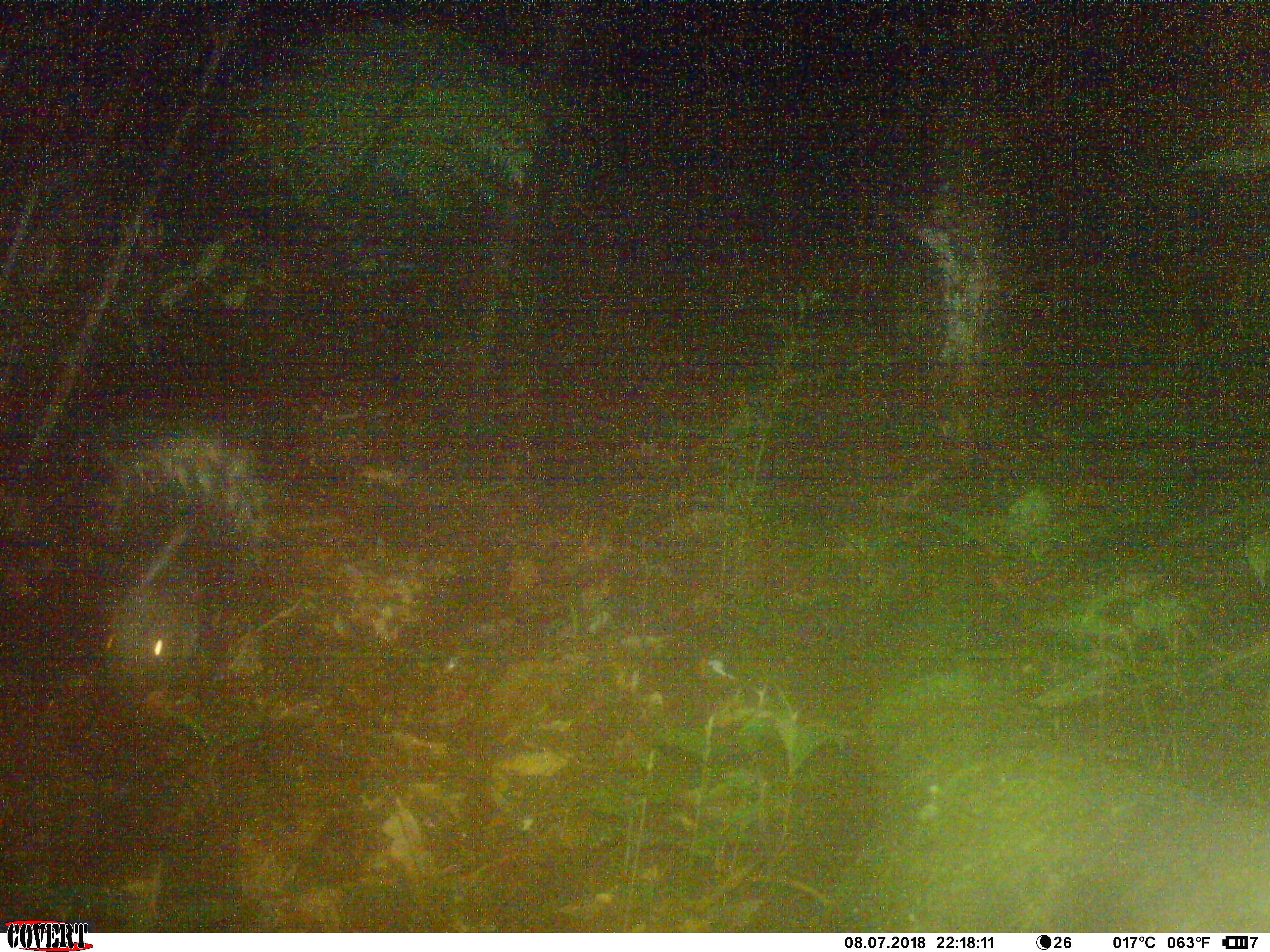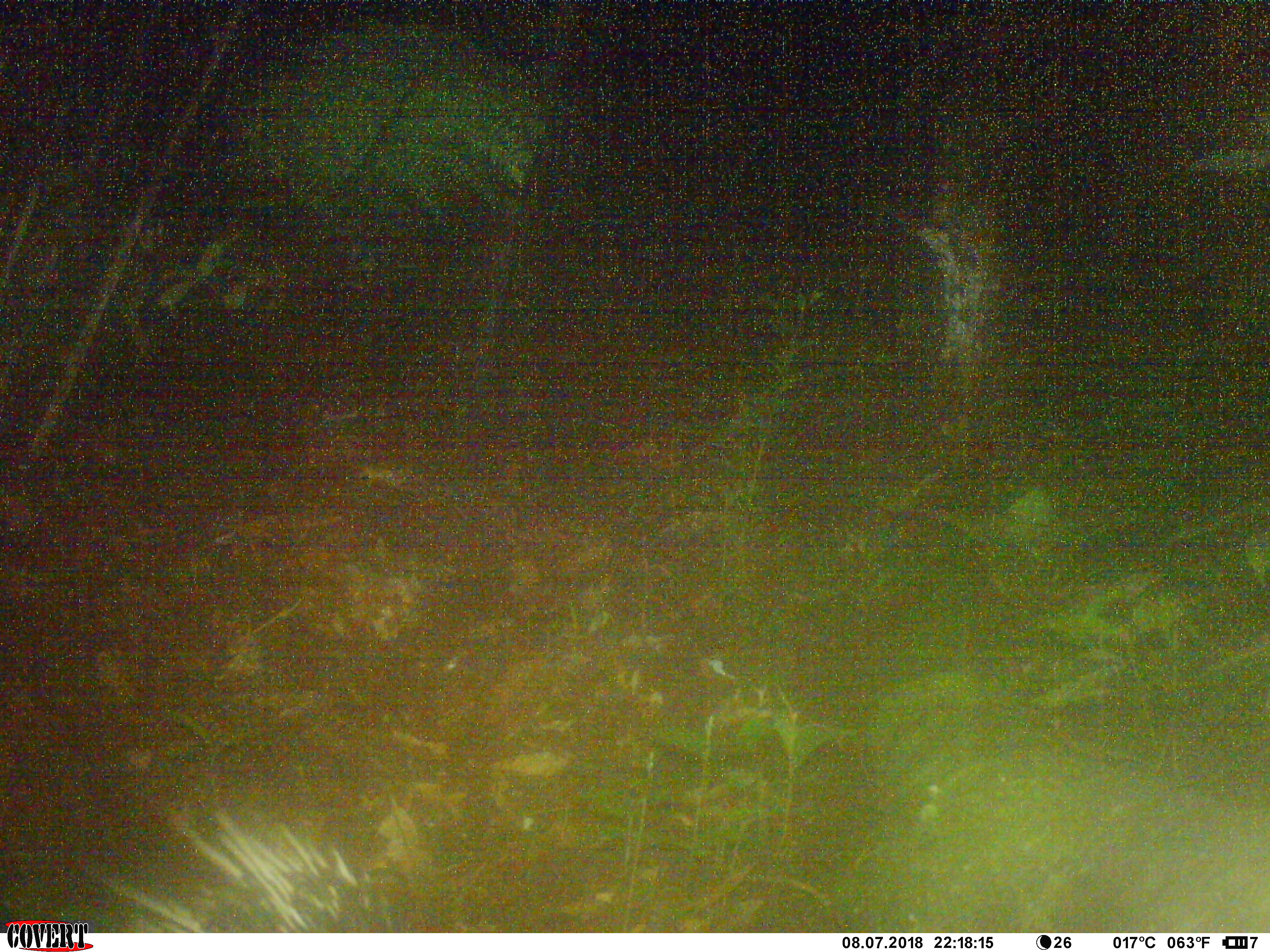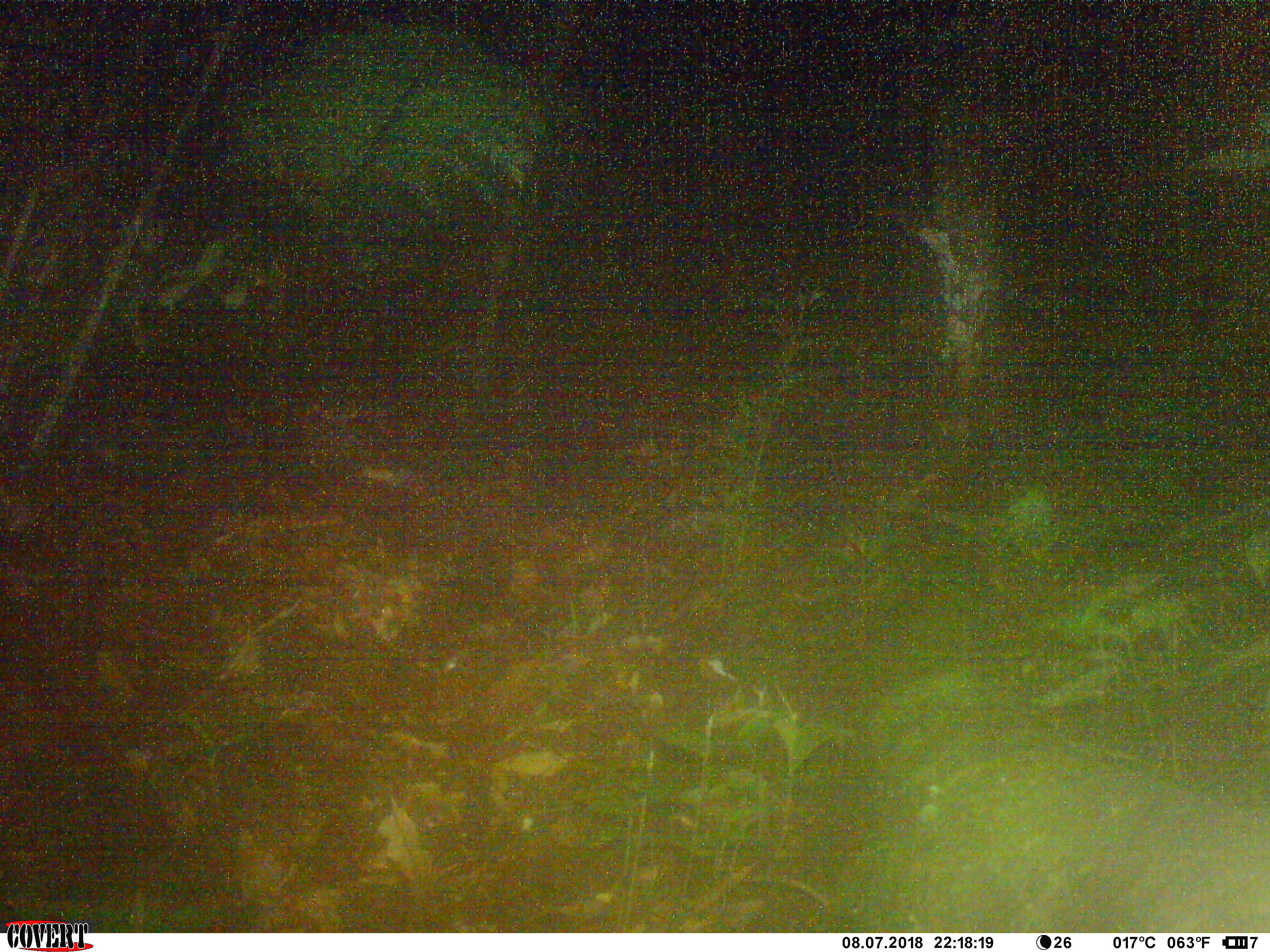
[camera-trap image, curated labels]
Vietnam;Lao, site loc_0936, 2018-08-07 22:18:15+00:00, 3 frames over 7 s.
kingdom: Animalia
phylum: Chordata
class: Mammalia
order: Rodentia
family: Hystricidae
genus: Hystrix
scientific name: Hystrix brachyura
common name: malayan porcupine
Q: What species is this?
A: Malayan porcupine (Hystrix brachyura).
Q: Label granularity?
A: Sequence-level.